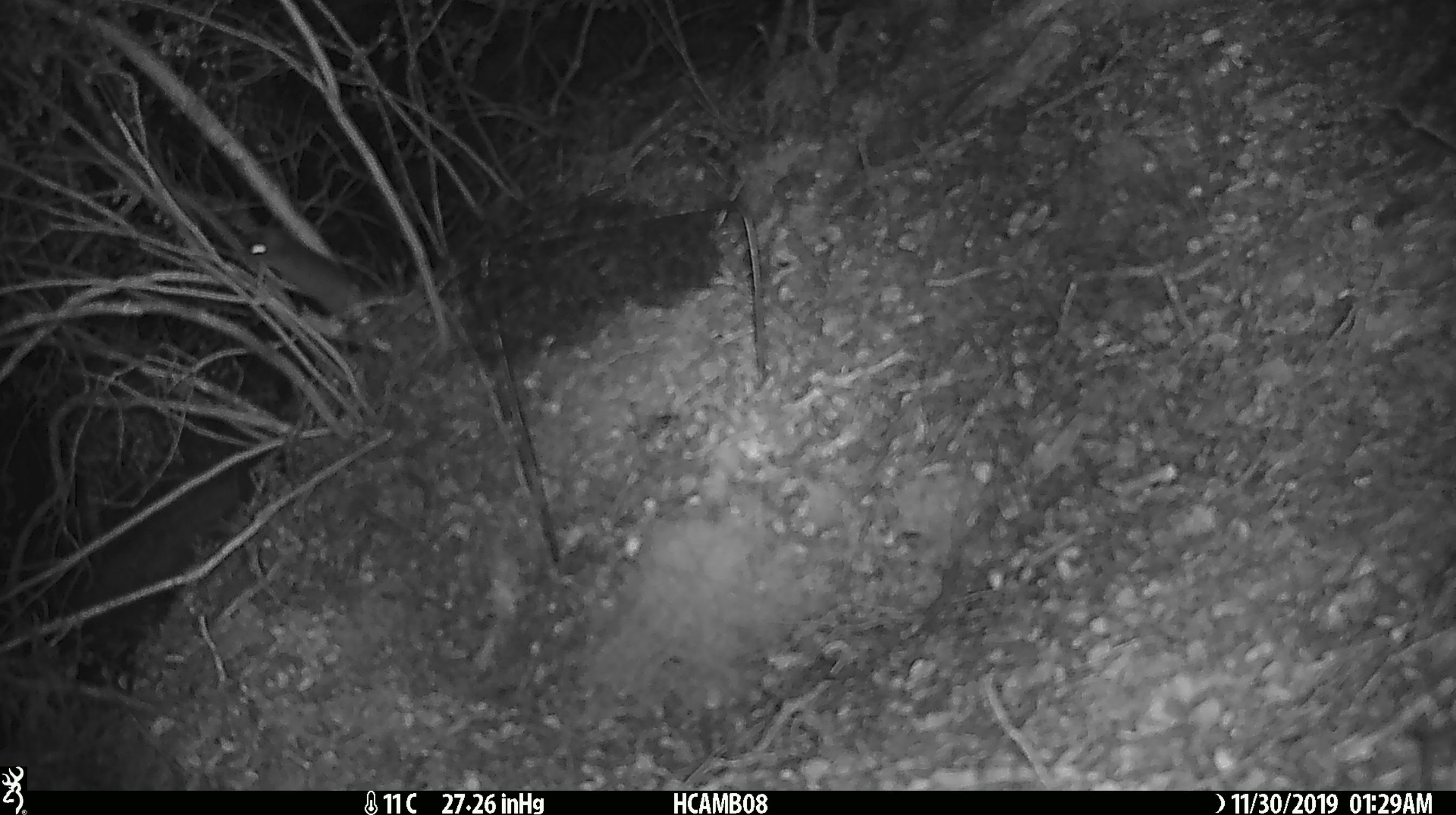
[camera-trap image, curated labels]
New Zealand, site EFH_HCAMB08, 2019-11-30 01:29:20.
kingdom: Animalia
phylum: Chordata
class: Mammalia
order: Rodentia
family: Muridae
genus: Mus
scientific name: Mus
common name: mouse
Mouse (Mus).